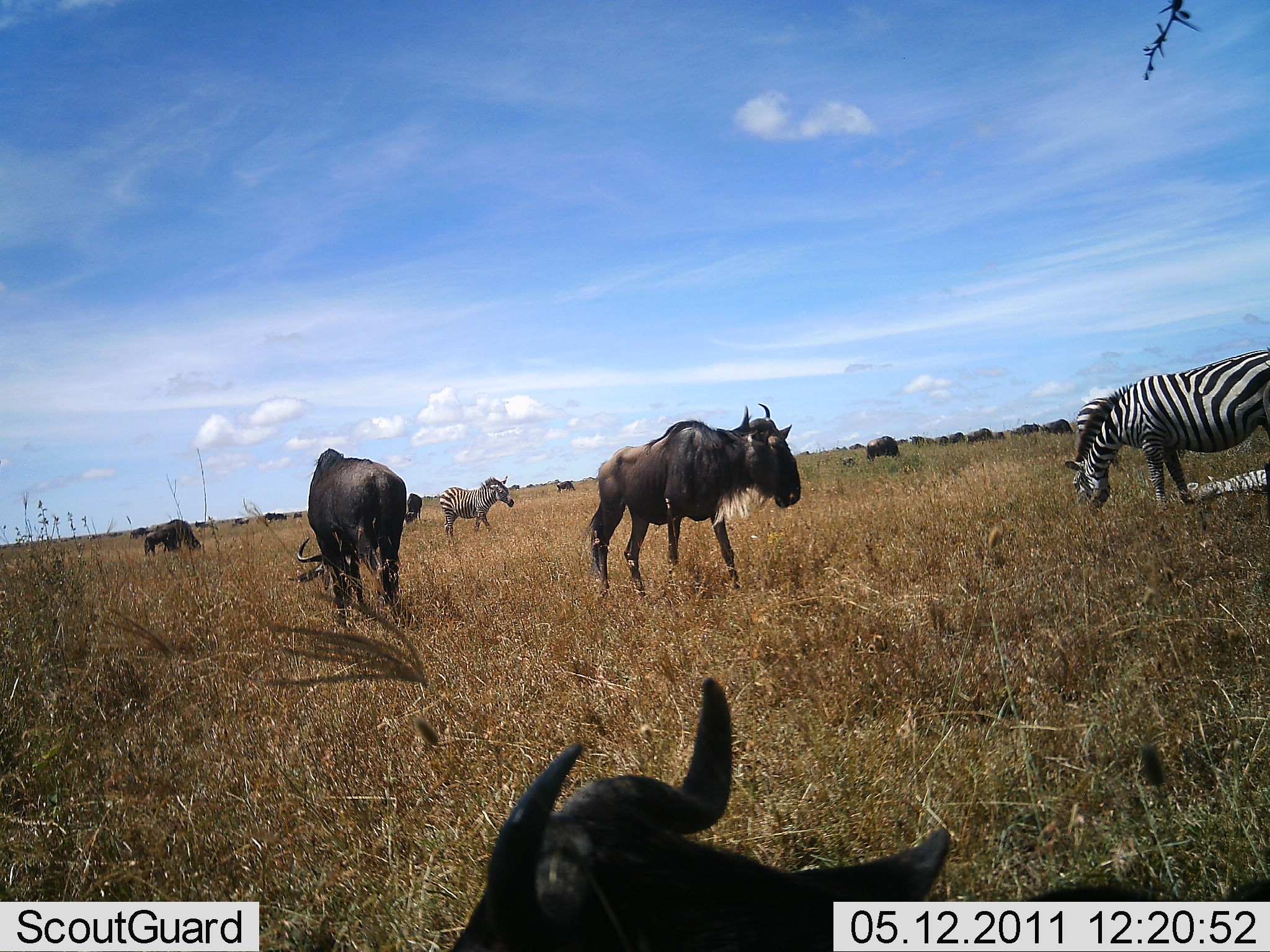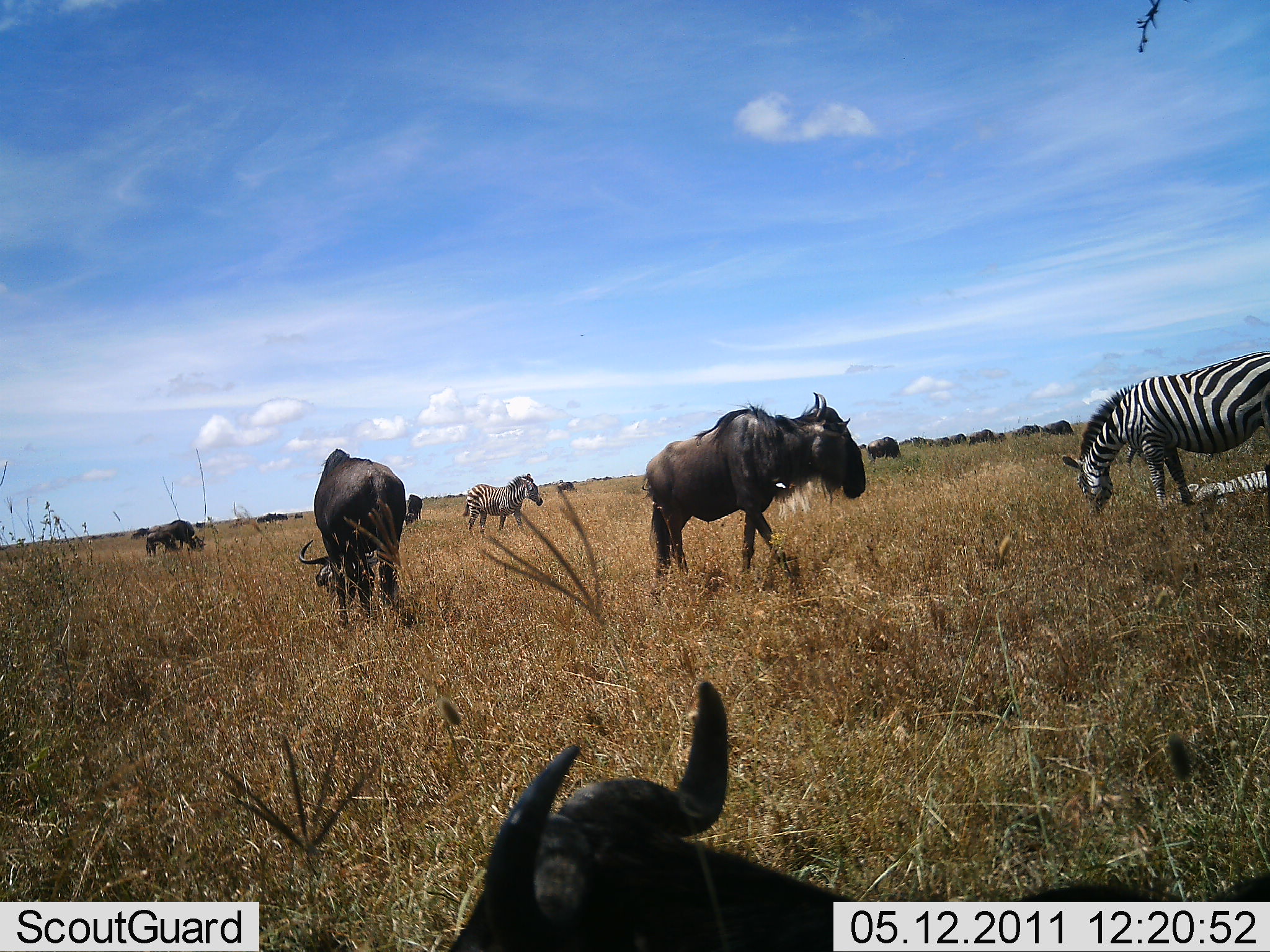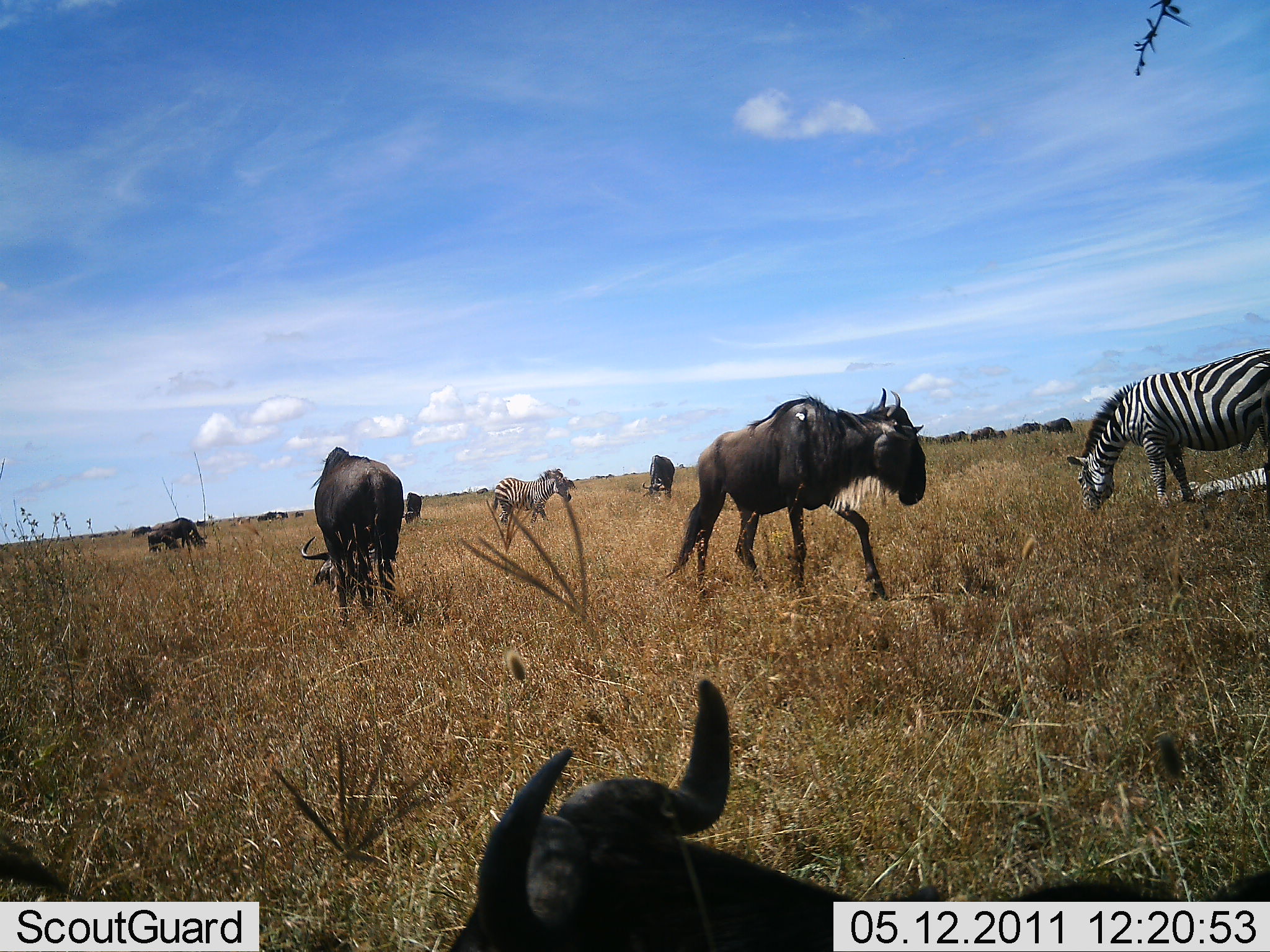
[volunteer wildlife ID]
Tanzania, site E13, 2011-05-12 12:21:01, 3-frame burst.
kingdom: Animalia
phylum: Chordata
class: Mammalia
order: Artiodactyla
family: Bovidae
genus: Connochaetes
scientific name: Connochaetes taurinus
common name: blue wildebeest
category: wildebeest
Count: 5.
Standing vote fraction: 62%.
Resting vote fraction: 54%.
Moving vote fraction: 69%.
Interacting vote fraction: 0%.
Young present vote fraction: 8%.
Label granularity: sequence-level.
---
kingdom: Animalia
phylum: Chordata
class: Mammalia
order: Perissodactyla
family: Equidae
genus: Equus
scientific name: Equus quagga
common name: plains zebra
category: zebra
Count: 3.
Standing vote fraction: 73%.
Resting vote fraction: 64%.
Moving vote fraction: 36%.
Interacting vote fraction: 0%.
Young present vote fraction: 0%.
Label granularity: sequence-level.